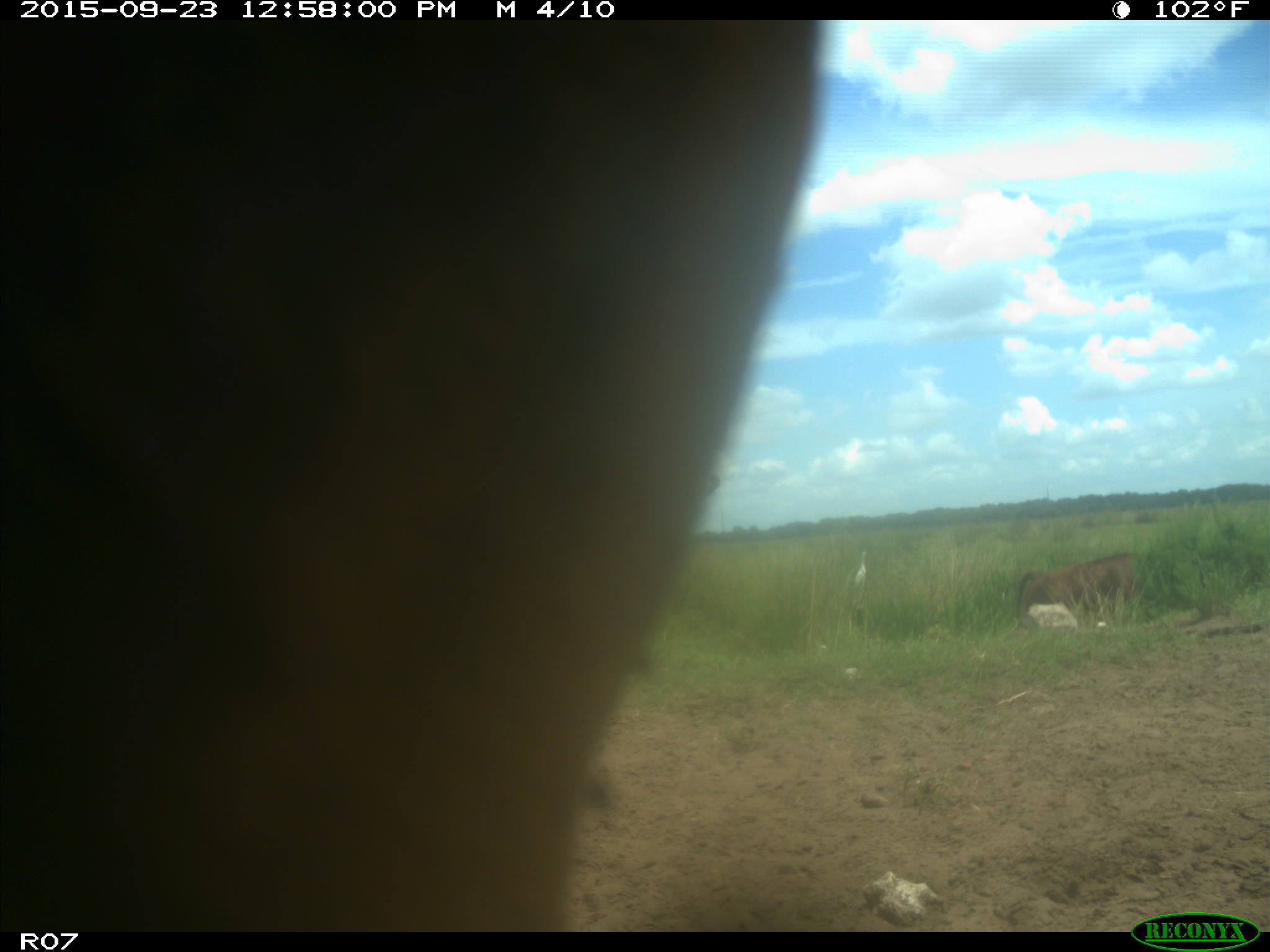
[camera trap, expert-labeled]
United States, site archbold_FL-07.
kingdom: Animalia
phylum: Chordata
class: Mammalia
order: Artiodactyla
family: Bovidae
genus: Bos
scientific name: Bos taurus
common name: domestic cow